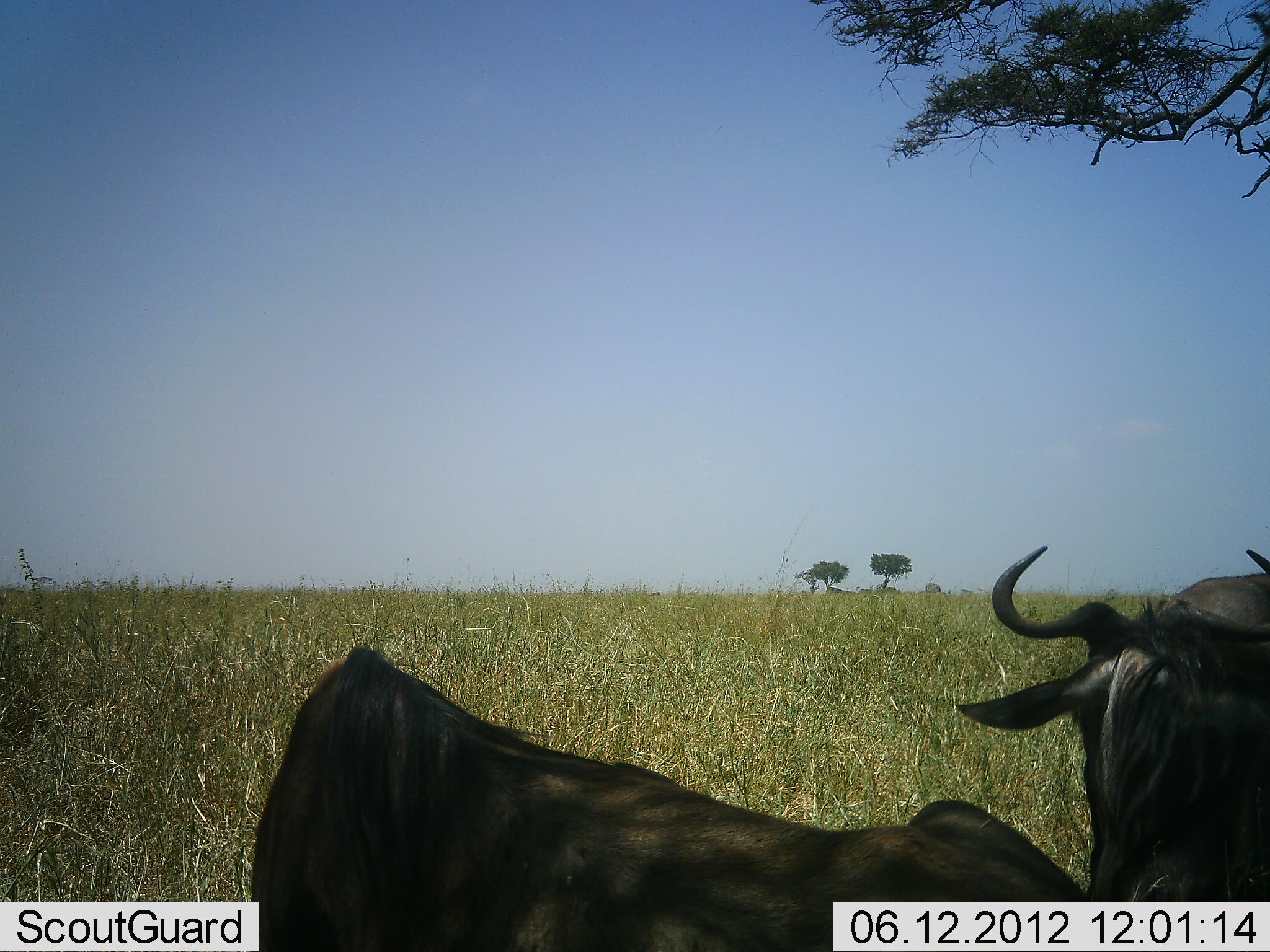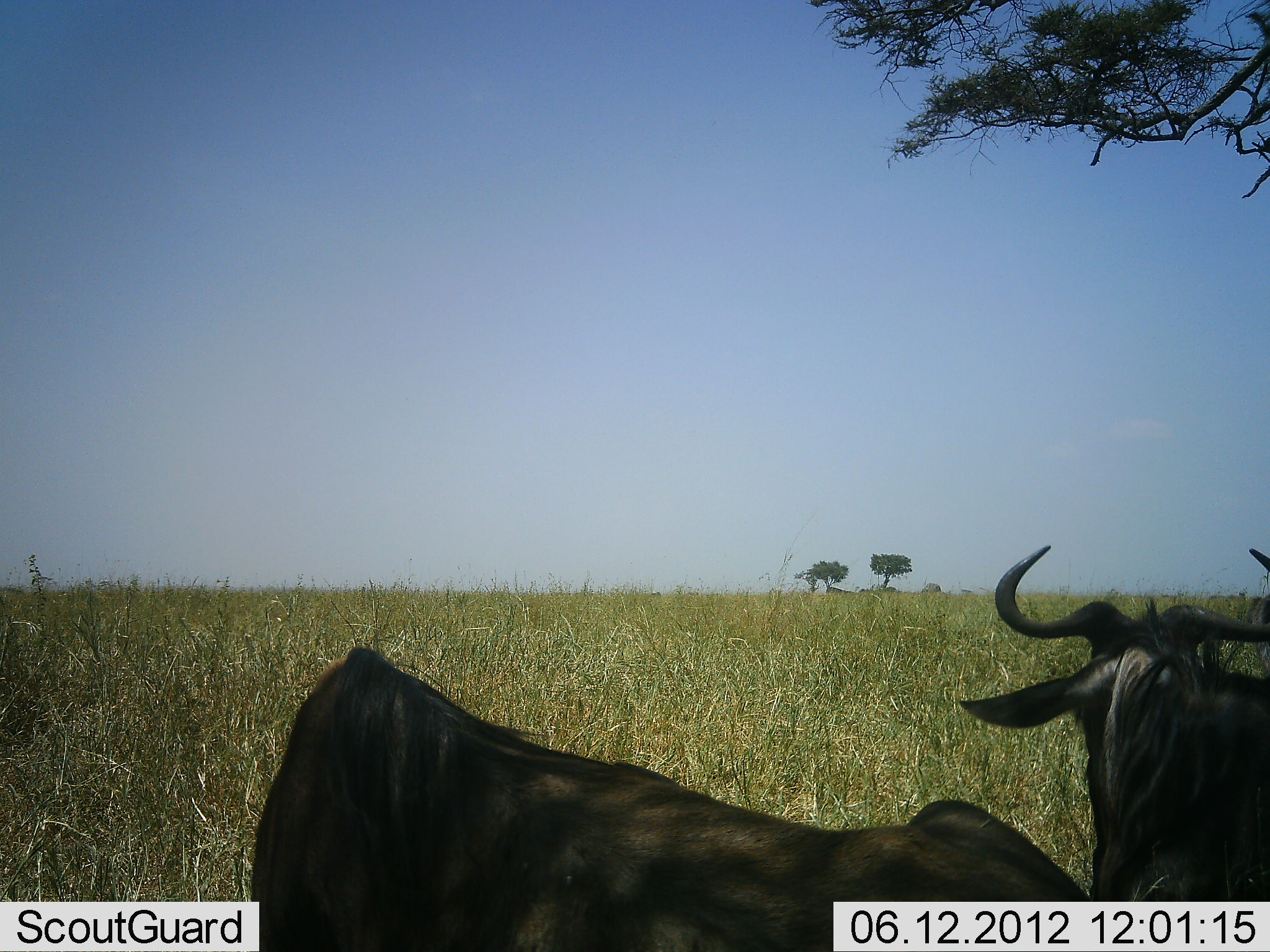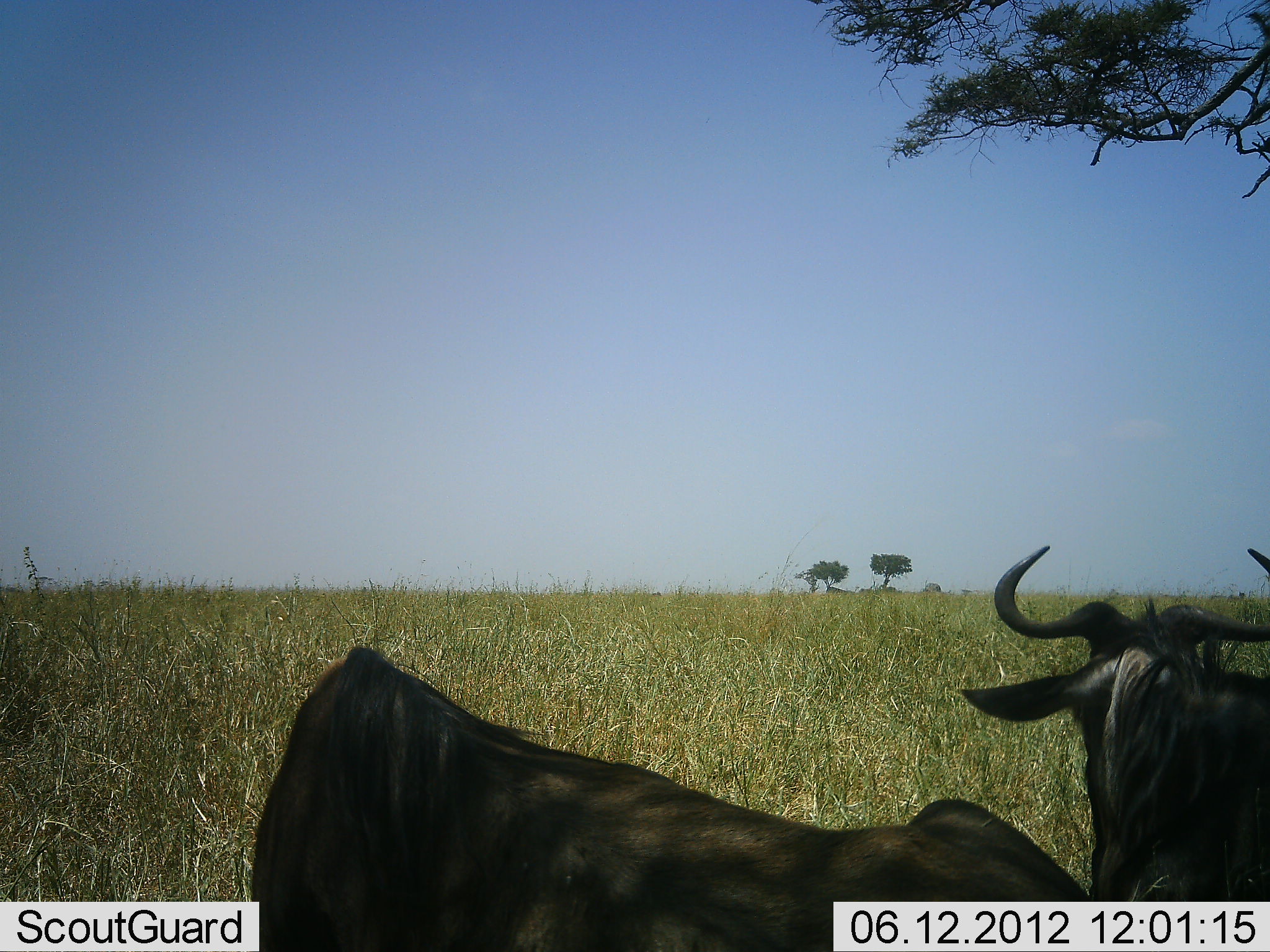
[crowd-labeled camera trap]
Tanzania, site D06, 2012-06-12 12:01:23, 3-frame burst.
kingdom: Animalia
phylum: Chordata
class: Mammalia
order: Artiodactyla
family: Bovidae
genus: Connochaetes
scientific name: Connochaetes taurinus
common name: blue wildebeest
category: wildebeest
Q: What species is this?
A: Wildebeest (blue wildebeest) (Connochaetes taurinus).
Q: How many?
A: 3.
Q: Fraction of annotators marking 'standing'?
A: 40%.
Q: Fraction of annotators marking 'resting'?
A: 60%.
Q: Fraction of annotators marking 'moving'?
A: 30%.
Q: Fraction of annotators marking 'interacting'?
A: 0%.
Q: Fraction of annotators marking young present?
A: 0%.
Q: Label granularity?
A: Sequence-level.